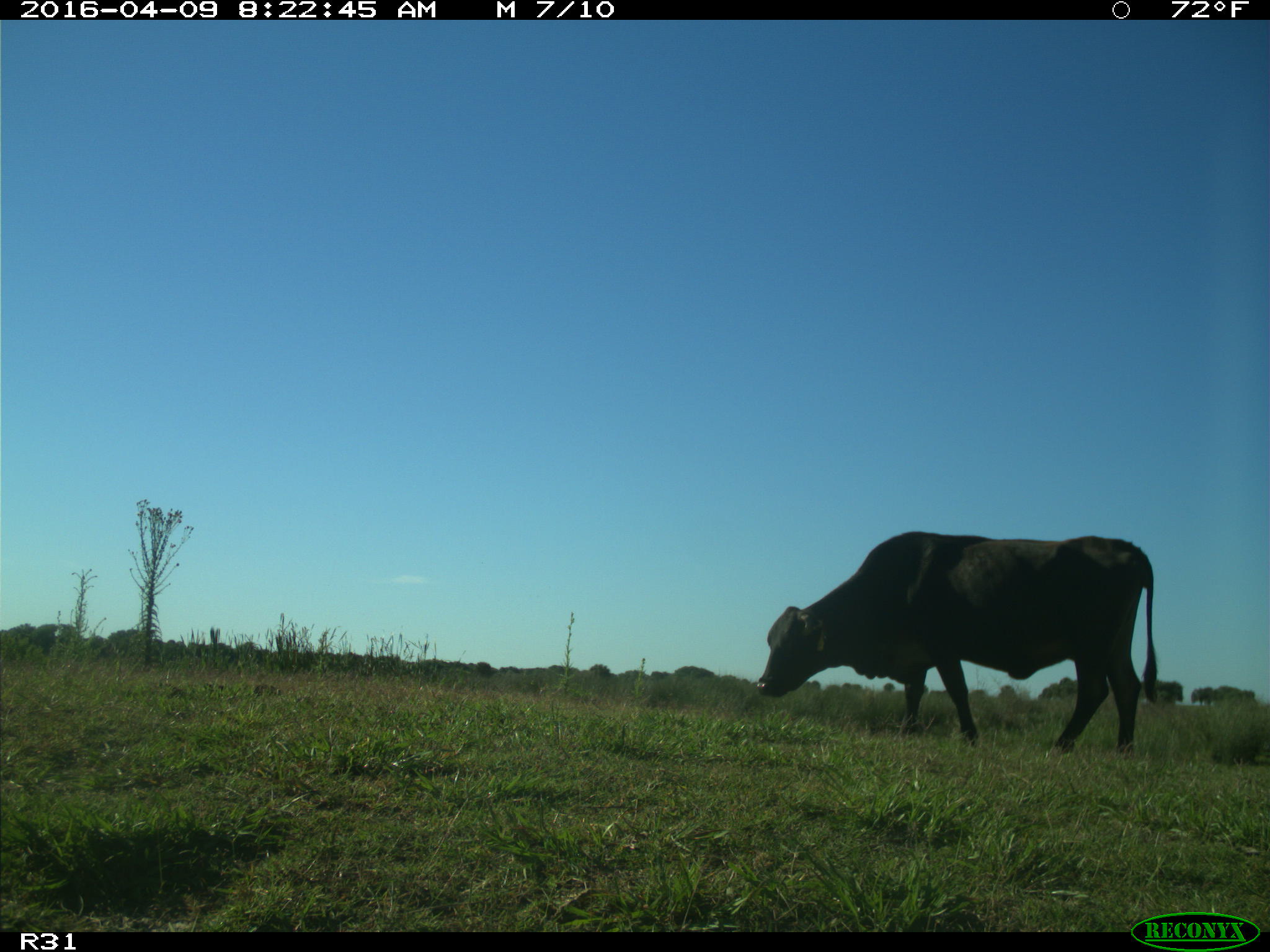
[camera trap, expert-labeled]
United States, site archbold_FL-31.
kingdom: Animalia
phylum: Chordata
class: Mammalia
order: Artiodactyla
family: Bovidae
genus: Bos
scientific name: Bos taurus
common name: domestic cow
Bos taurus (domestic cow).